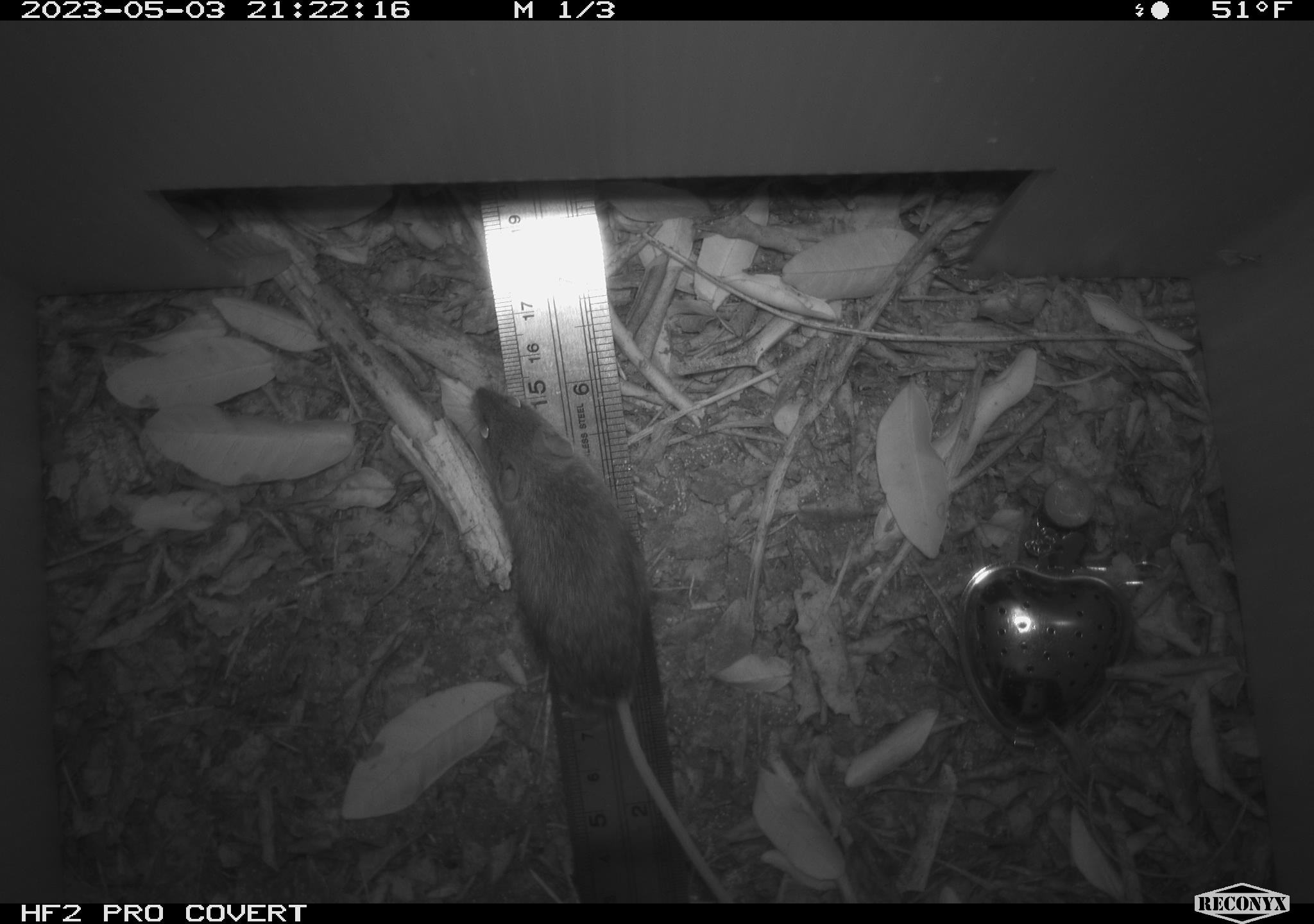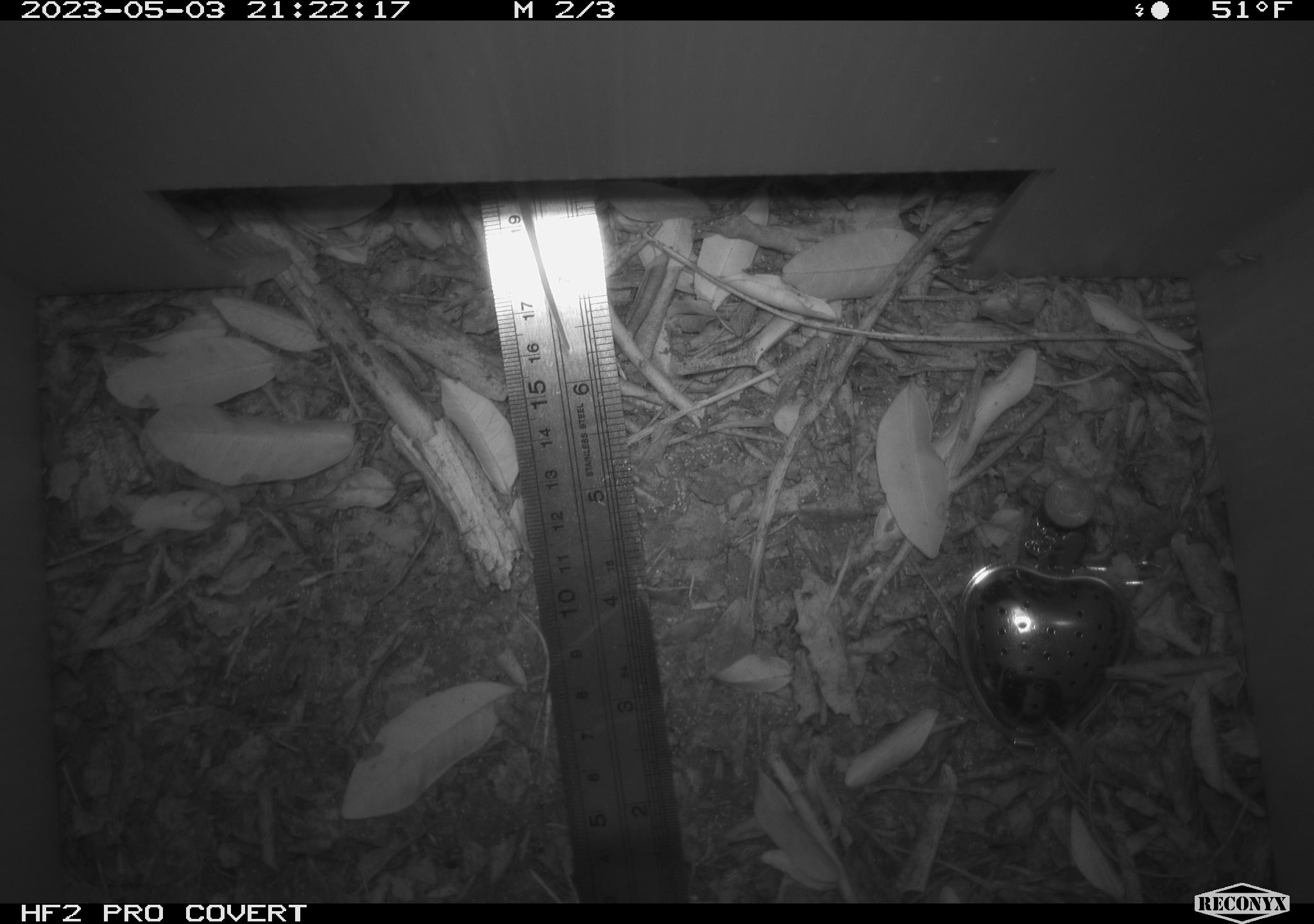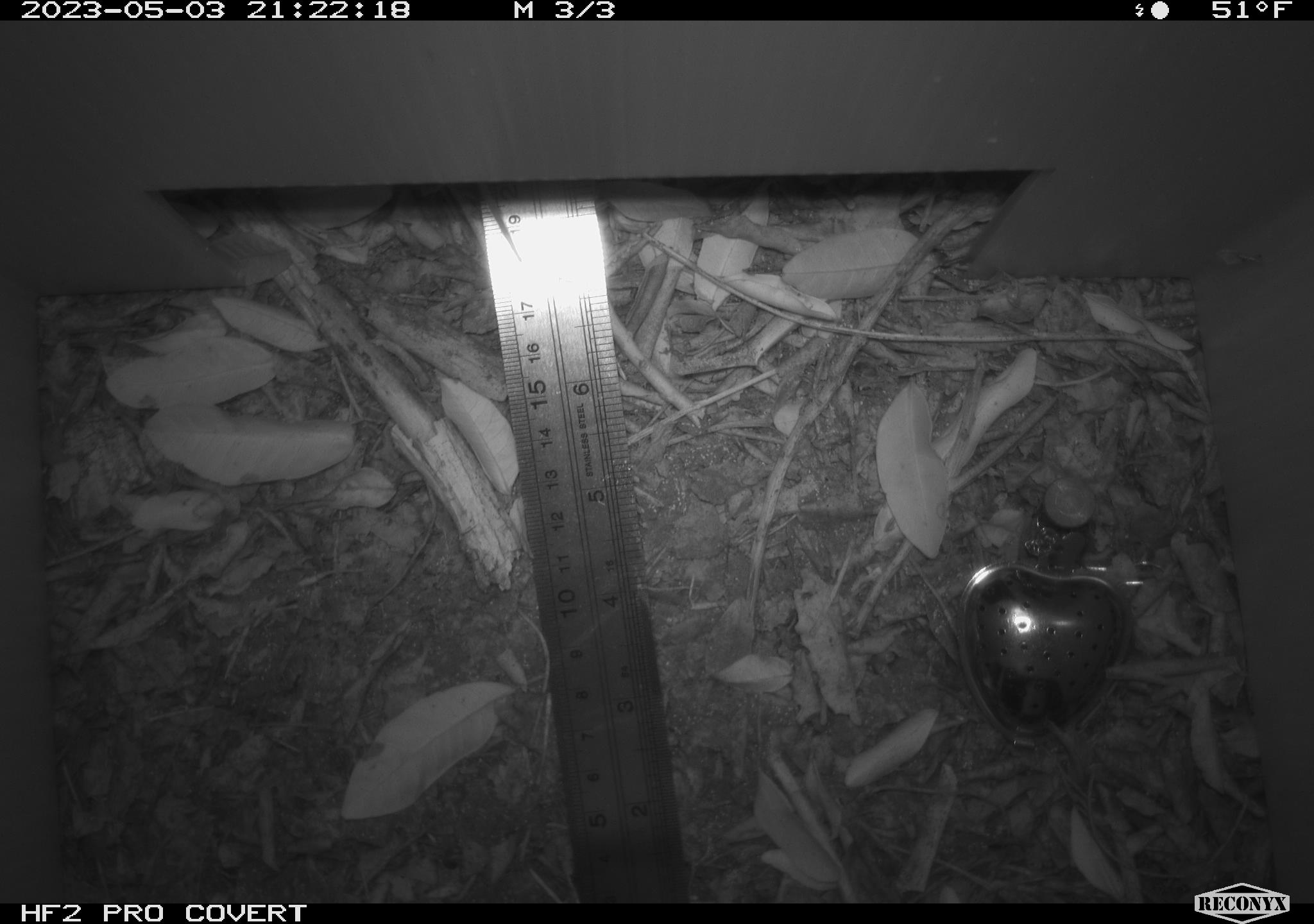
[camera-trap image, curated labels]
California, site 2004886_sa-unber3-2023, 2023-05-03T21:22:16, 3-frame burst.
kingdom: Animalia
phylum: Chordata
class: Mammalia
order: Rodentia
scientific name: Rodentia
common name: mouse species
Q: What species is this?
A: Mouse species (Rodentia).